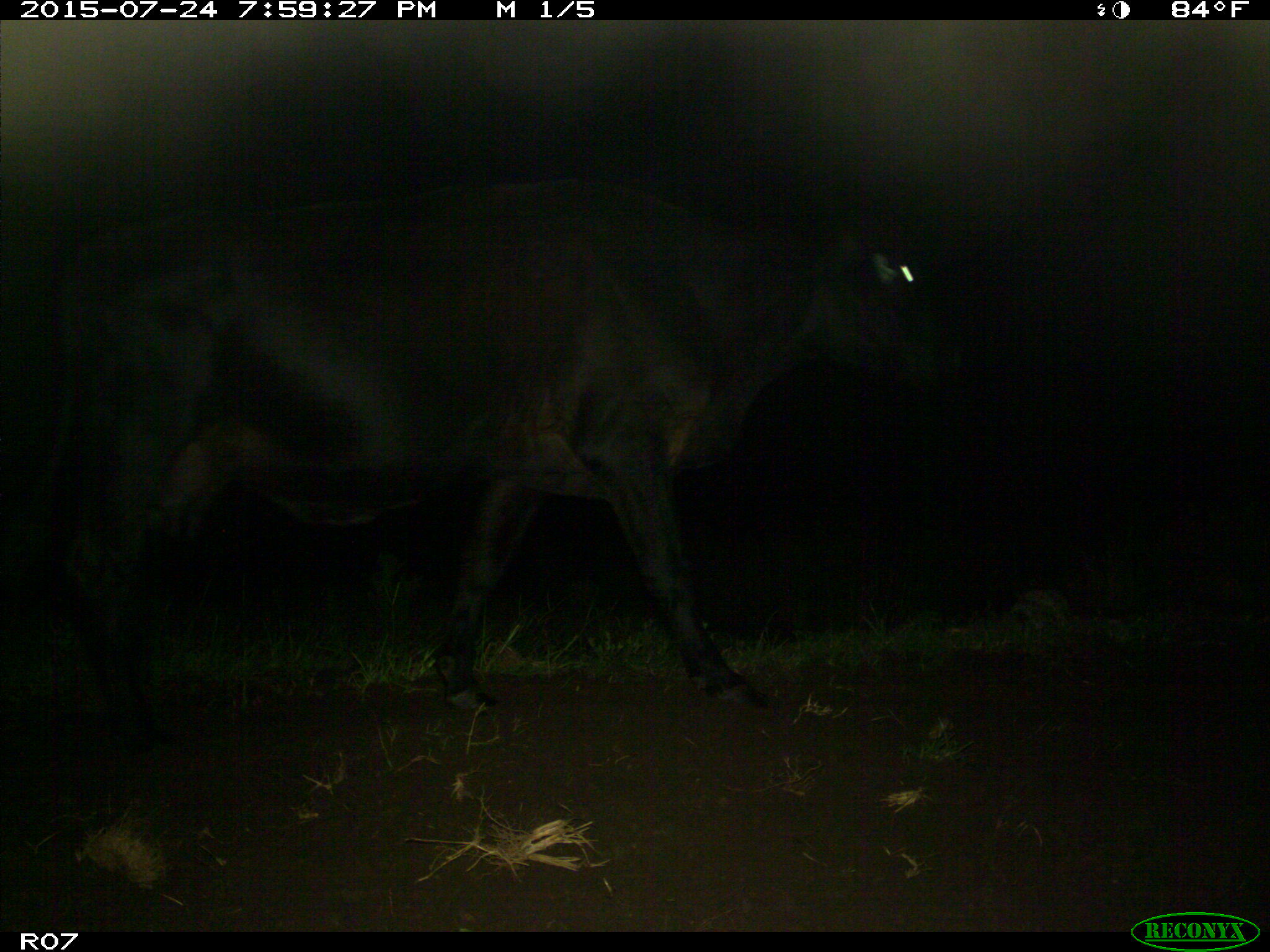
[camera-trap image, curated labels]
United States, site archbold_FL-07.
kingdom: Animalia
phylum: Chordata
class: Mammalia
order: Artiodactyla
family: Bovidae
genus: Bos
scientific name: Bos taurus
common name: domestic cow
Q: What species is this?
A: Bos taurus (domestic cow).